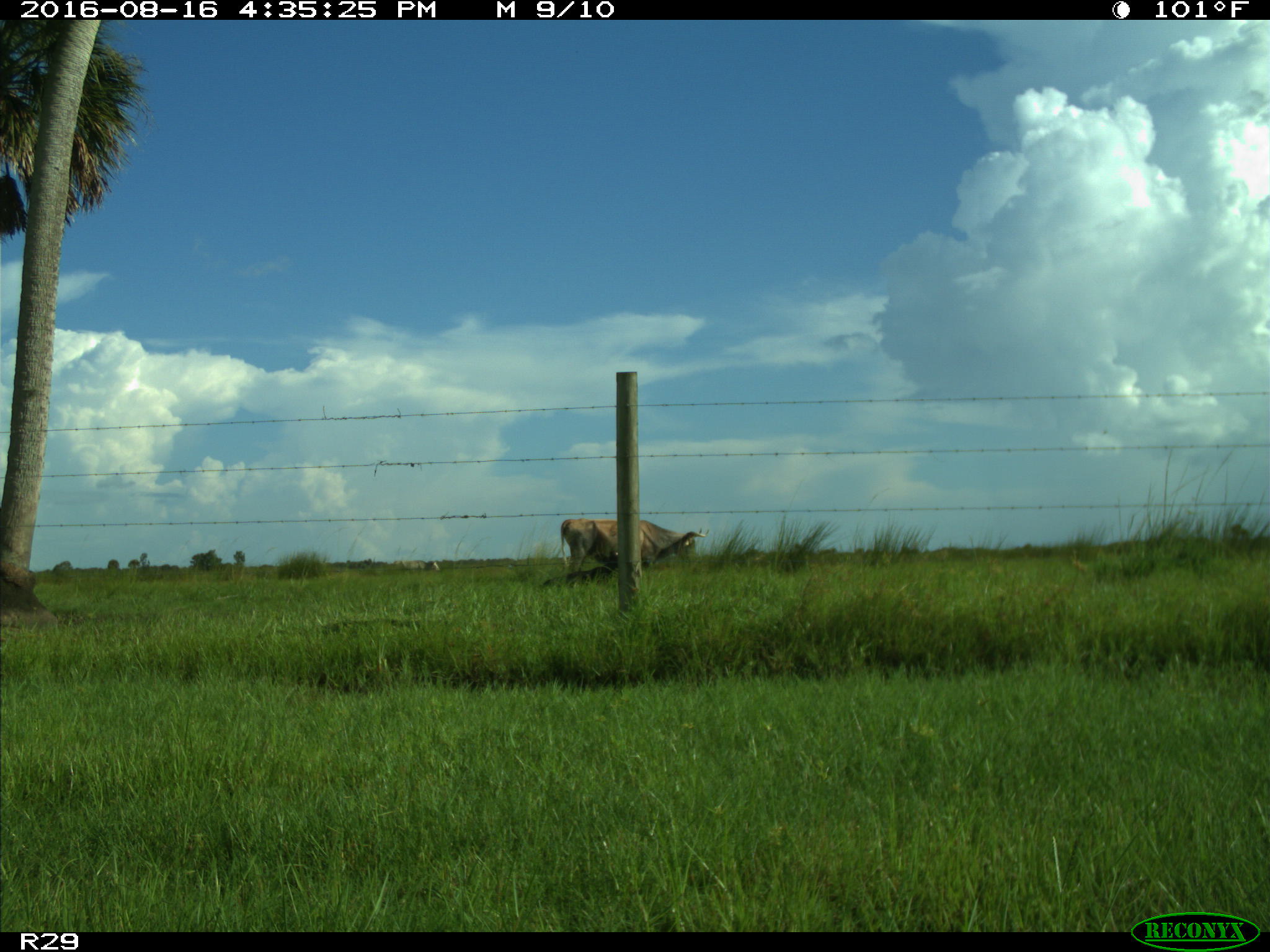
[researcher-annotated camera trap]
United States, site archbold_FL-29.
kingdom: Animalia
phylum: Chordata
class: Mammalia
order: Artiodactyla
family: Bovidae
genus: Bos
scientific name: Bos taurus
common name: domestic cow